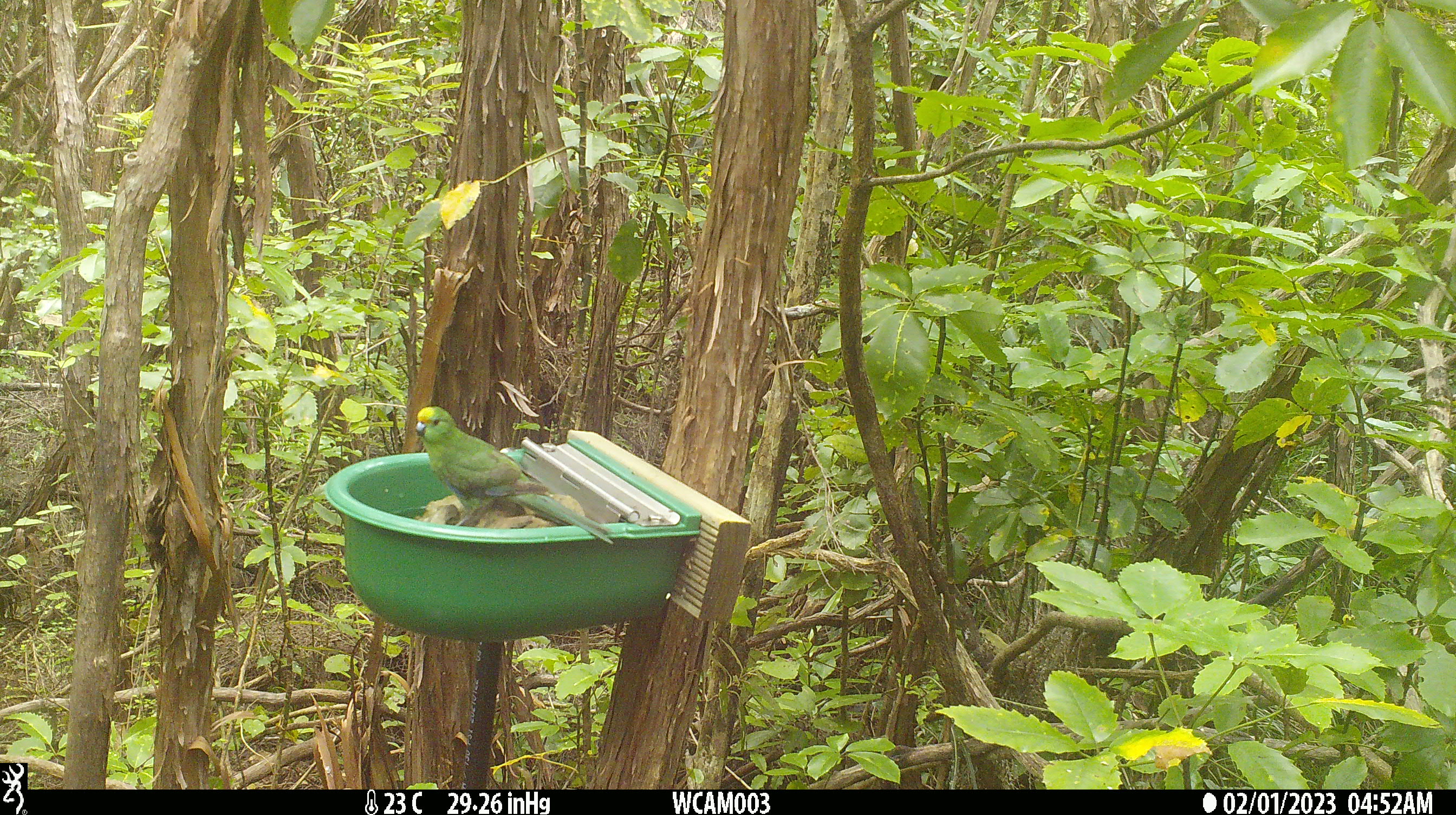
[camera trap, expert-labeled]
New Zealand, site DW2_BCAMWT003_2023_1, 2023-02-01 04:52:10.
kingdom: Animalia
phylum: Chordata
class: Aves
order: Psittaciformes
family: Psittaculidae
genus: Cyanoramphus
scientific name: Cyanoramphus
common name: parakeet